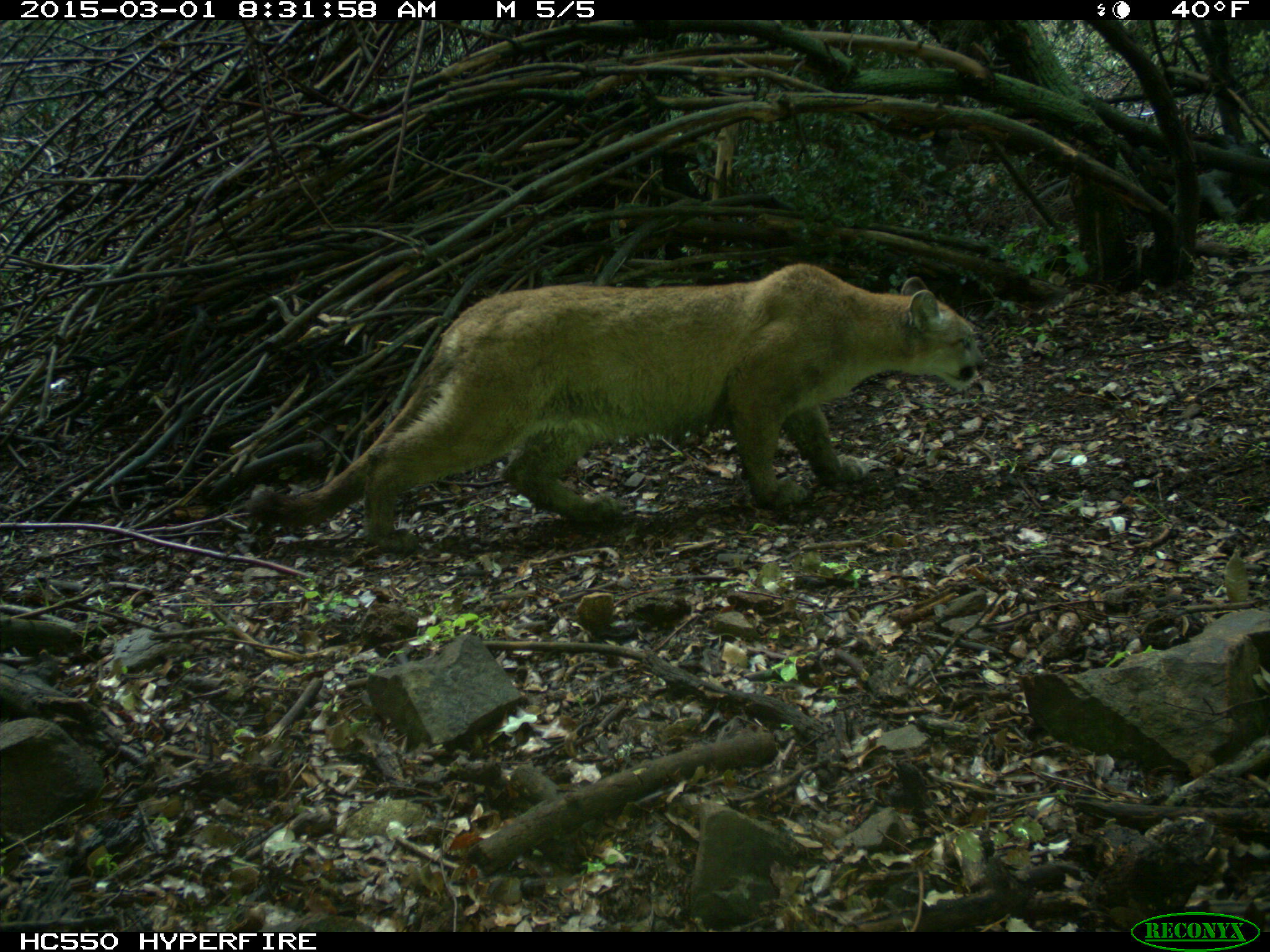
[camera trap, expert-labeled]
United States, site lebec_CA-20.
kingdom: Animalia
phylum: Chordata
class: Mammalia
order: Carnivora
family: Felidae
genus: Puma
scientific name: Puma concolor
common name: mountain lion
Puma concolor (mountain lion).